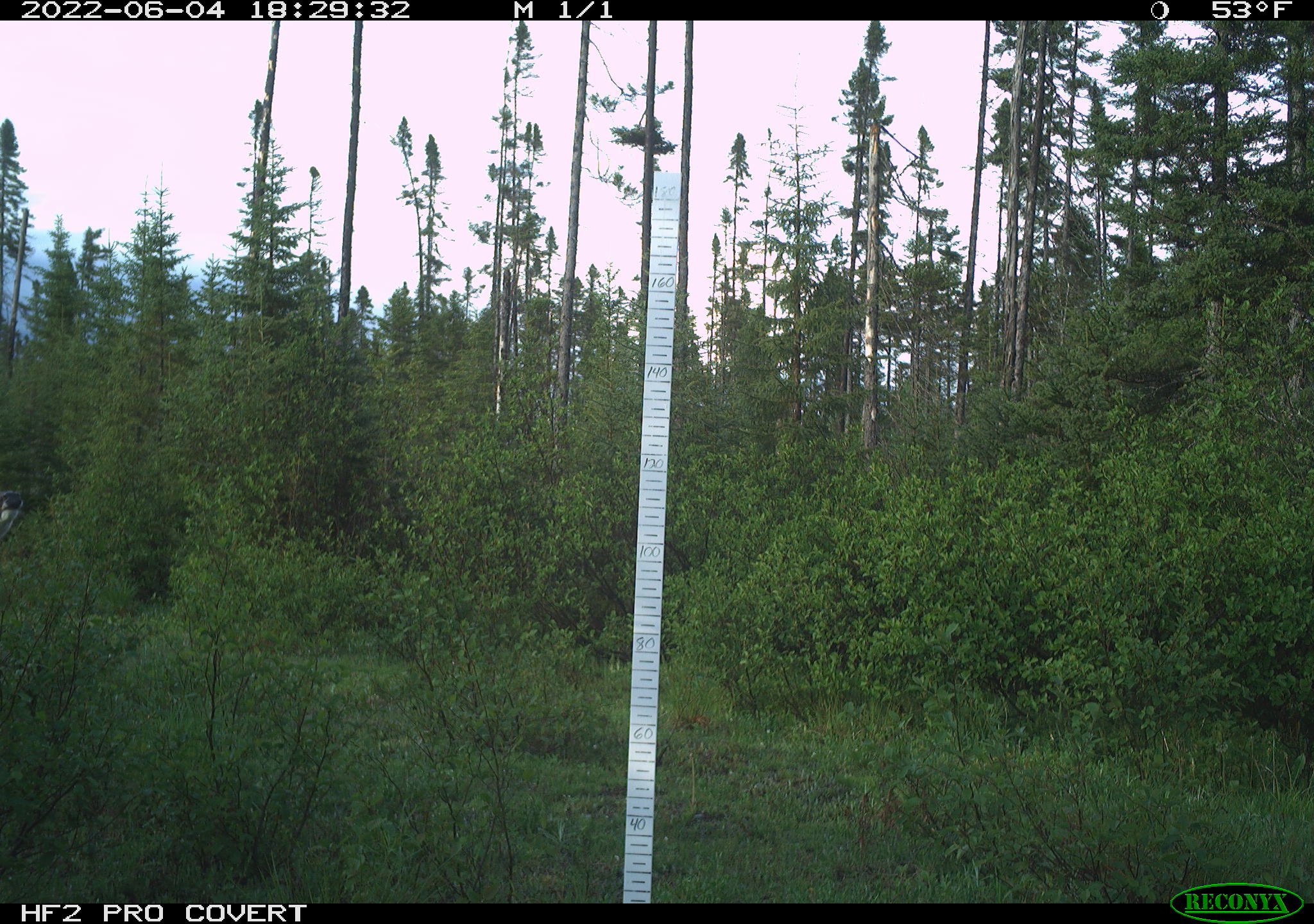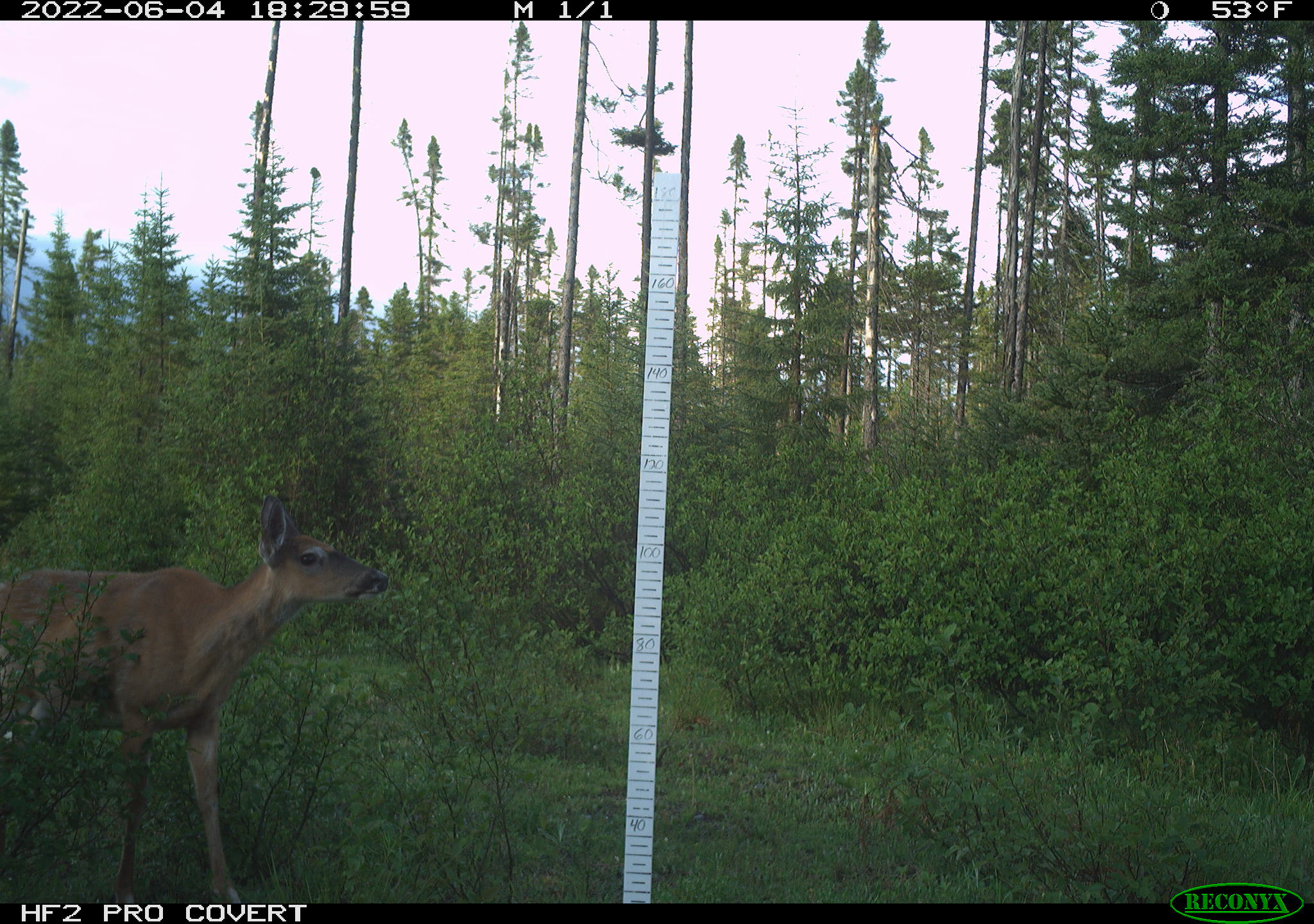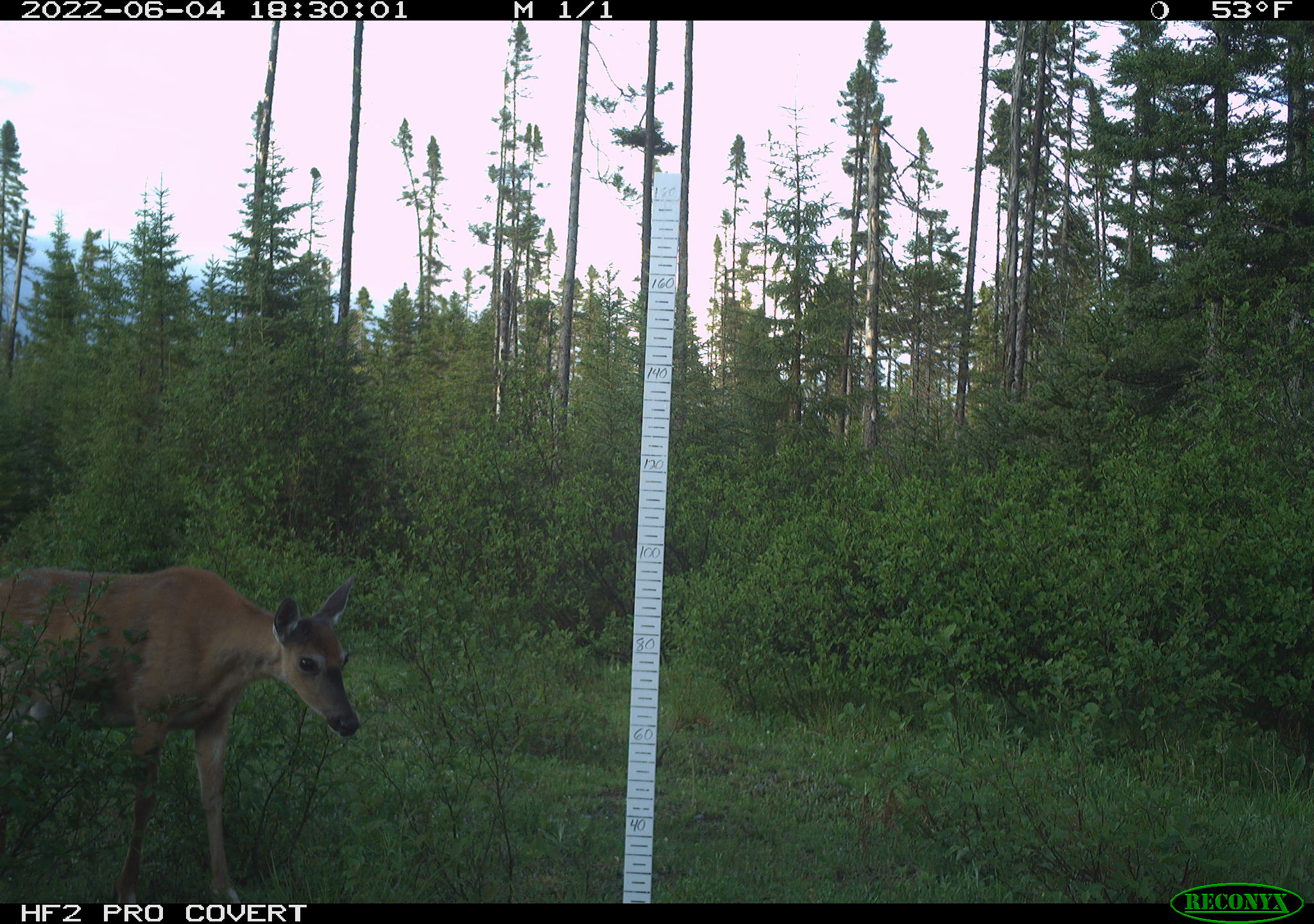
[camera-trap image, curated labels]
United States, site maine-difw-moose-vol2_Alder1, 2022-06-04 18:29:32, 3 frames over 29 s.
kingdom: Animalia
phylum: Chordata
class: Mammalia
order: Artiodactyla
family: Cervidae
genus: Odocoileus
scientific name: Odocoileus virginianus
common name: white-tailed deer